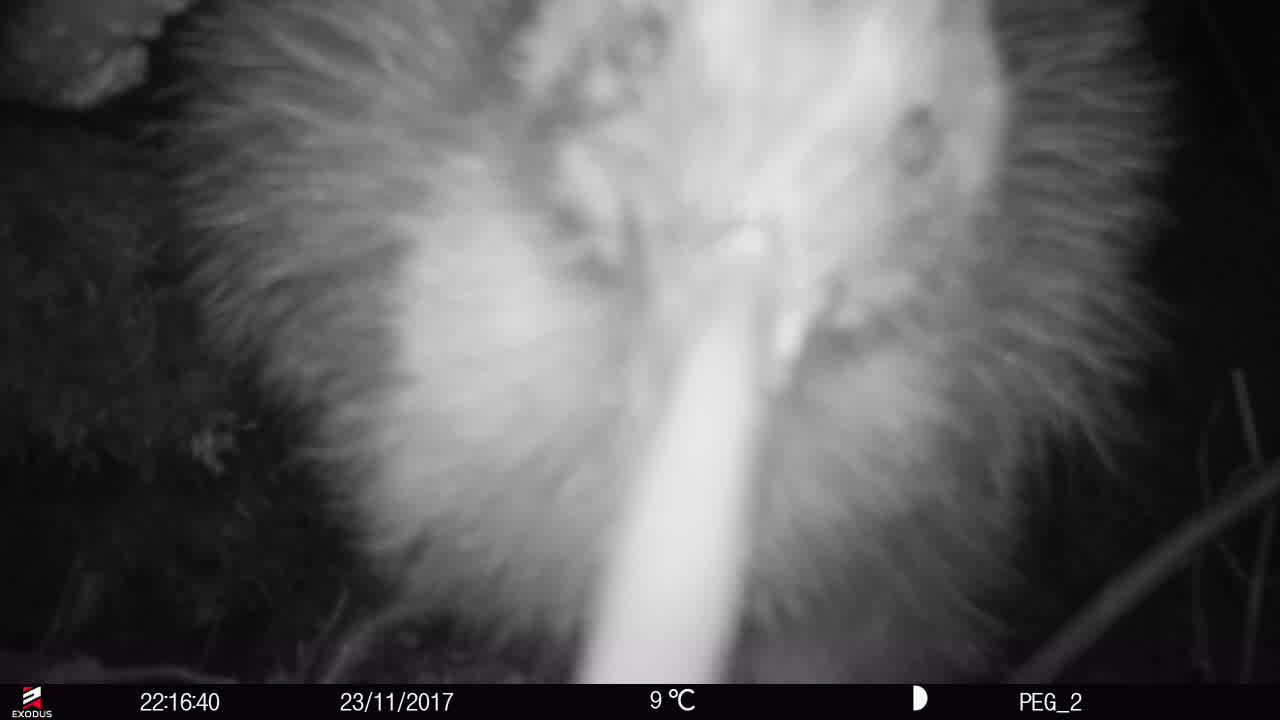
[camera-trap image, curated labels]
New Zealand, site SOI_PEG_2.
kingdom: Animalia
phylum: Chordata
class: Aves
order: Apterygiformes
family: Apterygidae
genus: Apteryx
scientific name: Apteryx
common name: kiwi